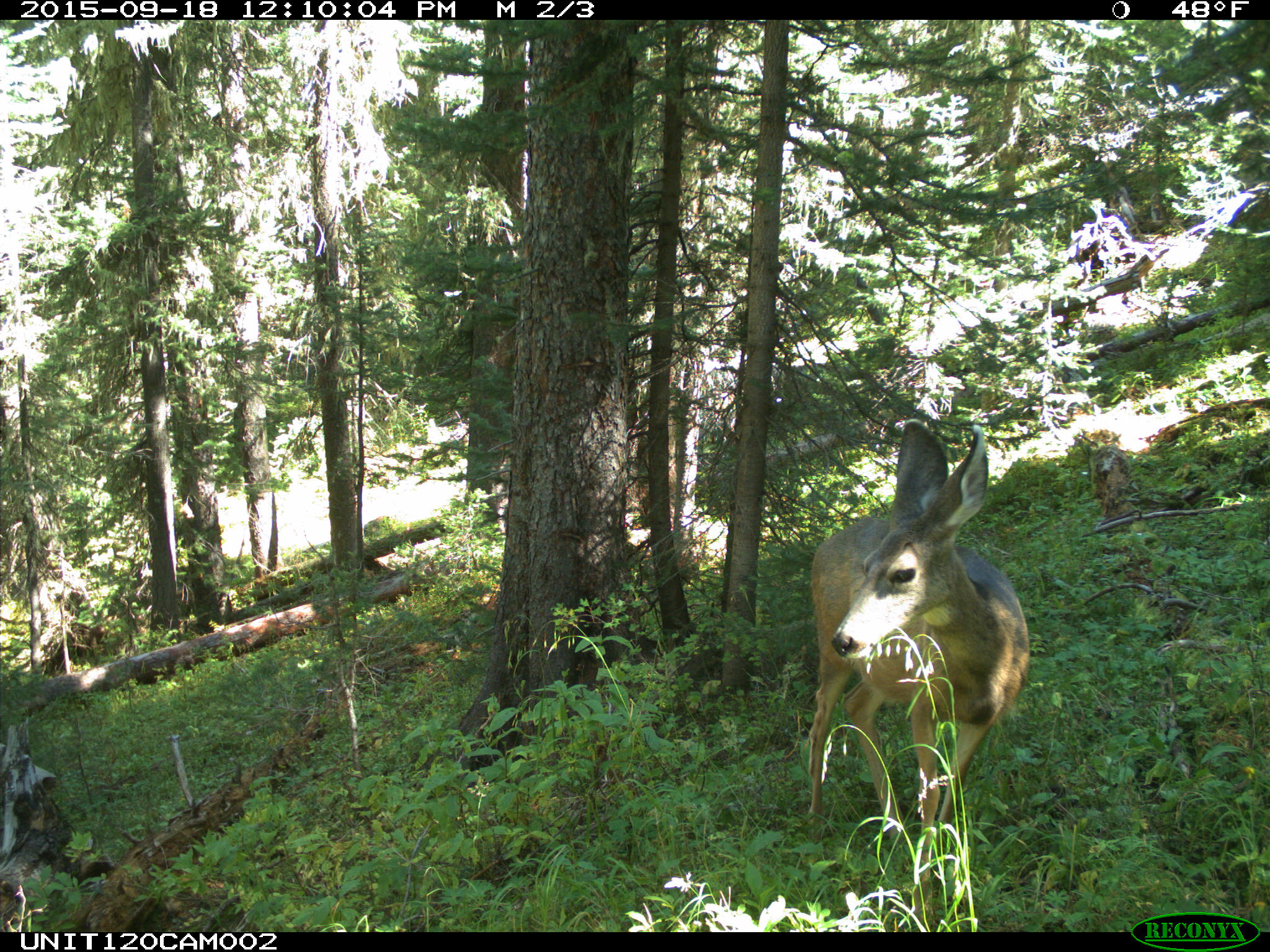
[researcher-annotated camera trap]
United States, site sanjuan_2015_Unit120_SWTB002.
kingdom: Animalia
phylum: Chordata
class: Mammalia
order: Artiodactyla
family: Cervidae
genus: Odocoileus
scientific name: Odocoileus hemionus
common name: mule deer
Odocoileus hemionus (mule deer).